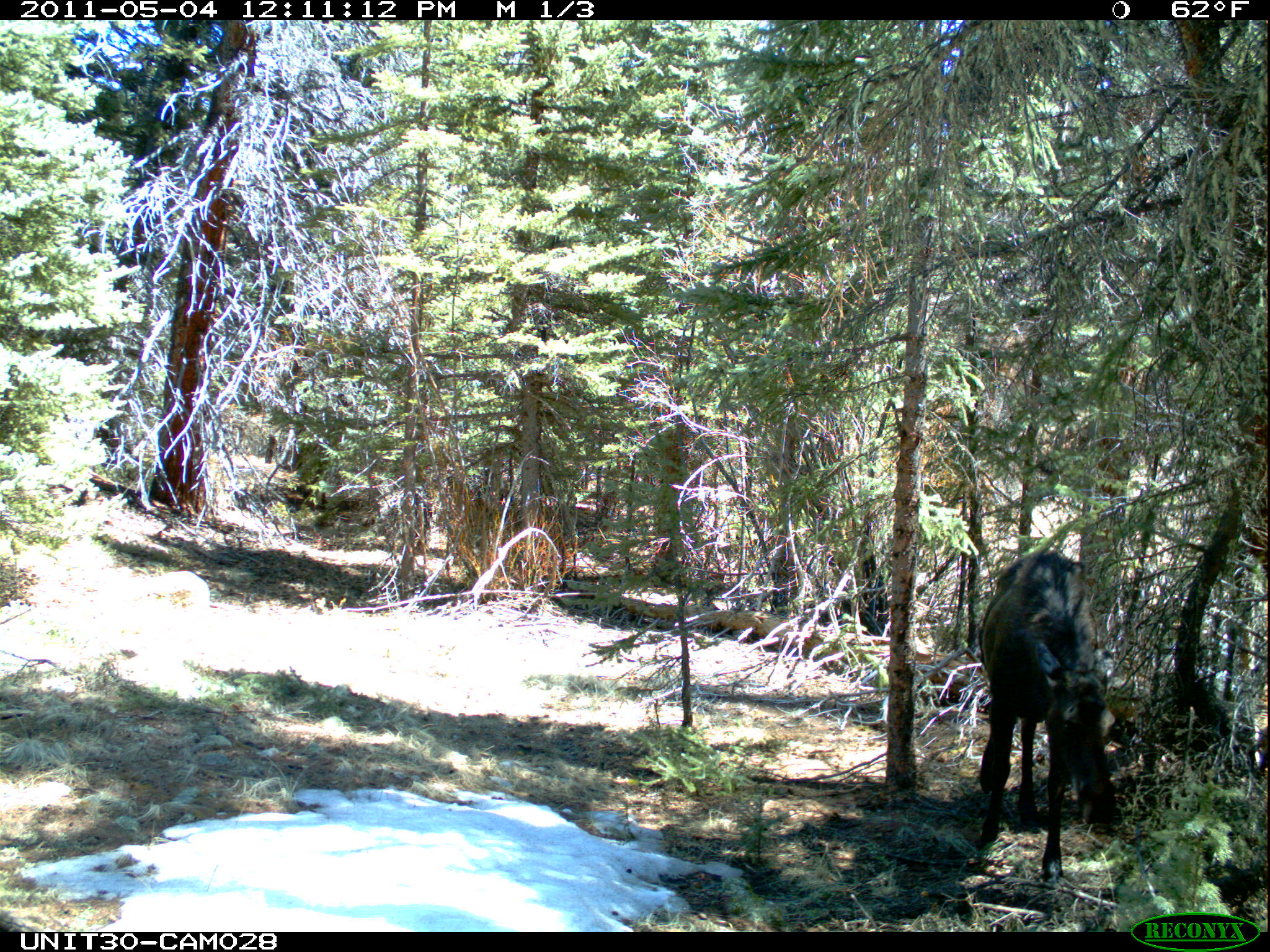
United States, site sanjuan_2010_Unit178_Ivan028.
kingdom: Animalia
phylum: Chordata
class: Mammalia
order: Artiodactyla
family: Cervidae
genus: Alces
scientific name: Alces alces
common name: moose